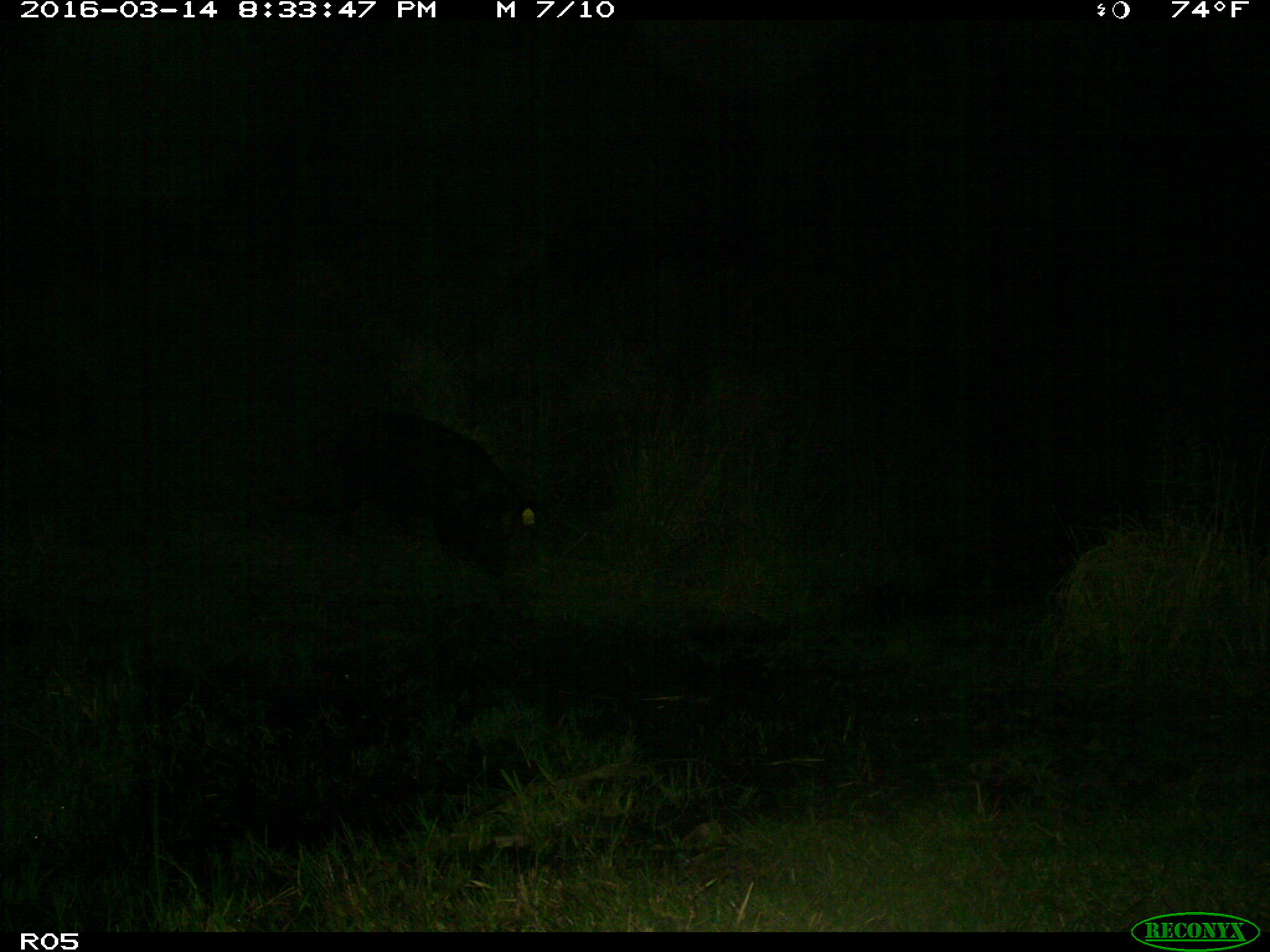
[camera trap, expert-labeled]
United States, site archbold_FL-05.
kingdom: Animalia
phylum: Chordata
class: Mammalia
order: Artiodactyla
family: Suidae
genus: Sus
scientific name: Sus scrofa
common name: wild boar